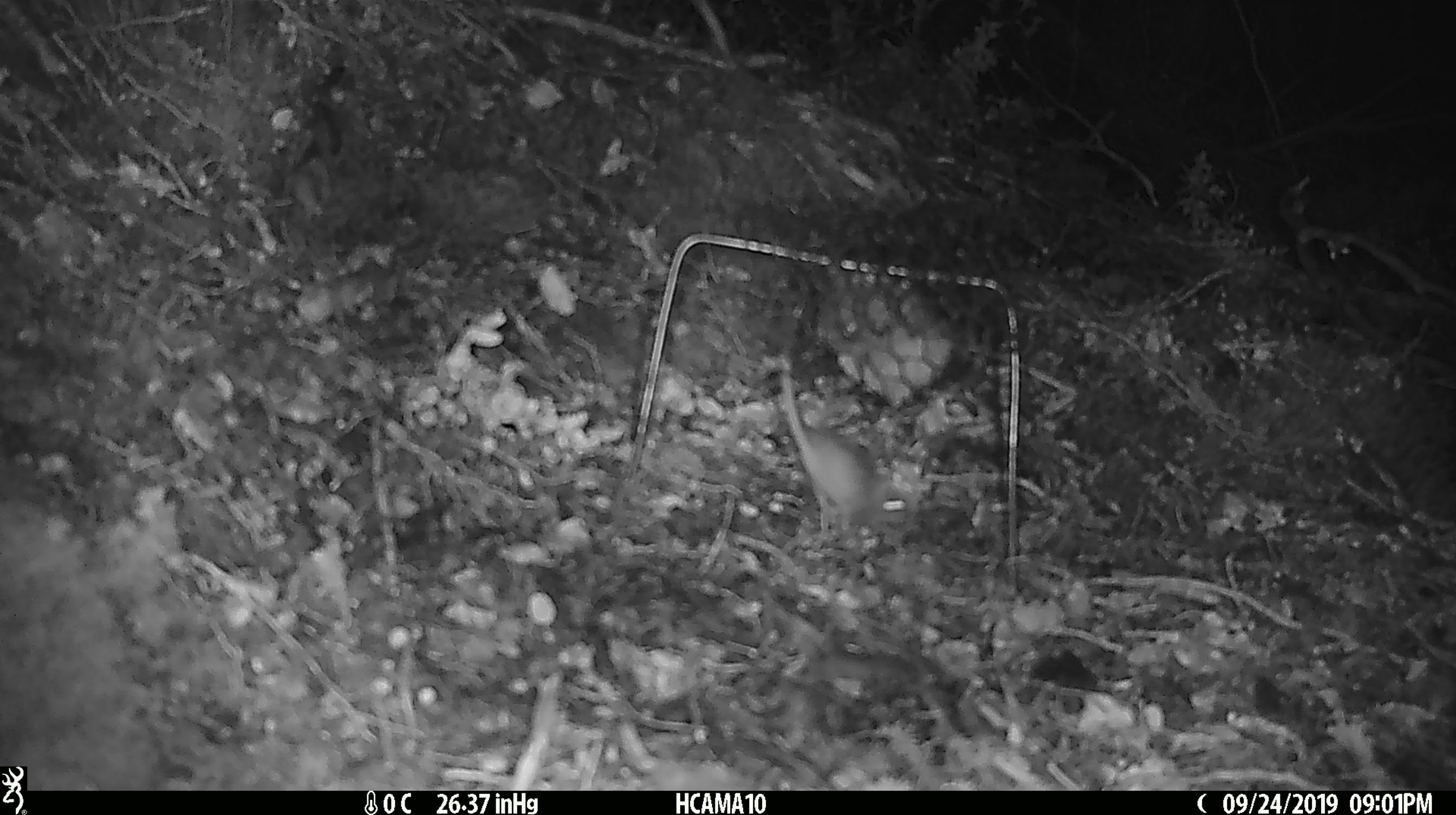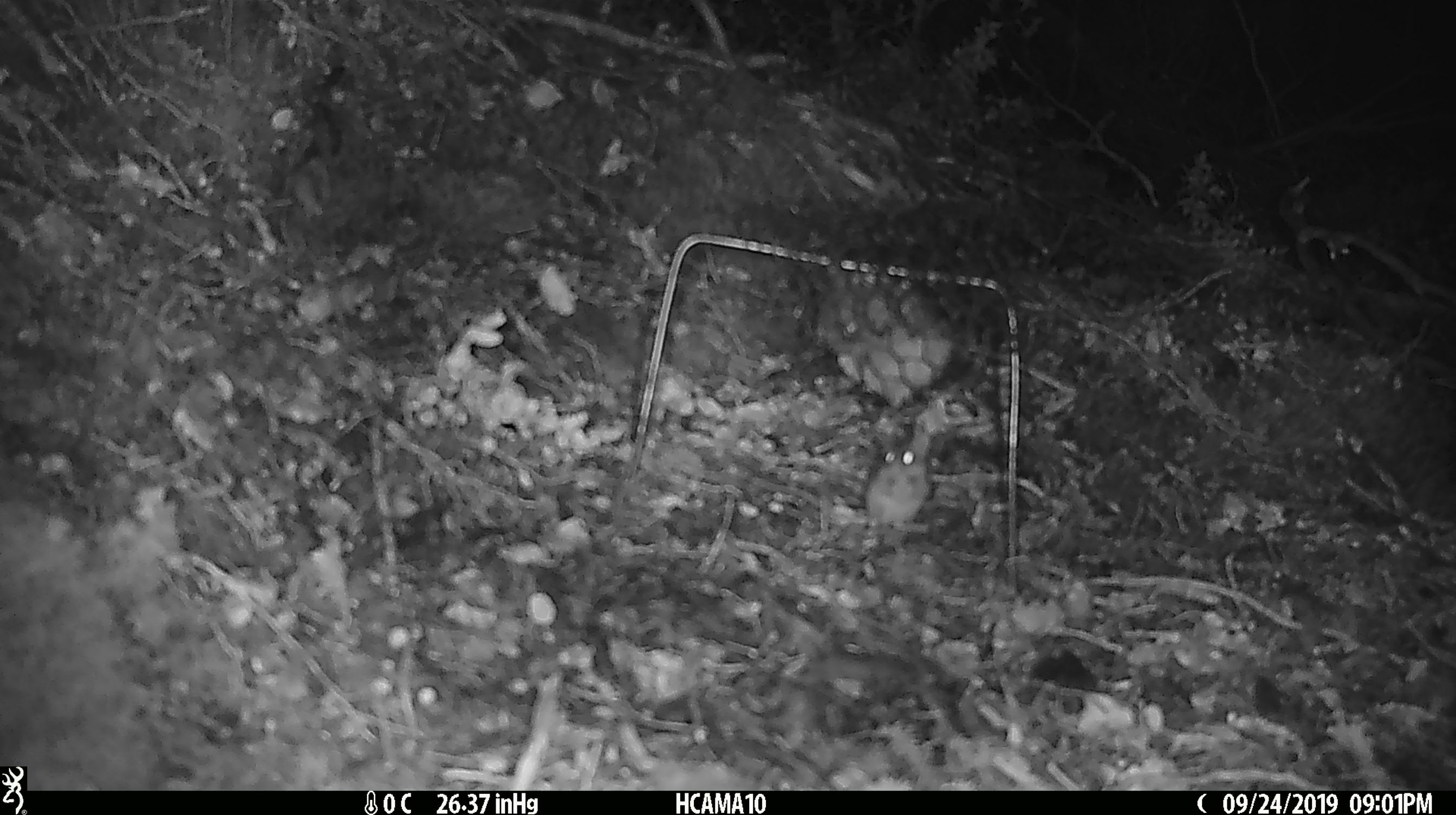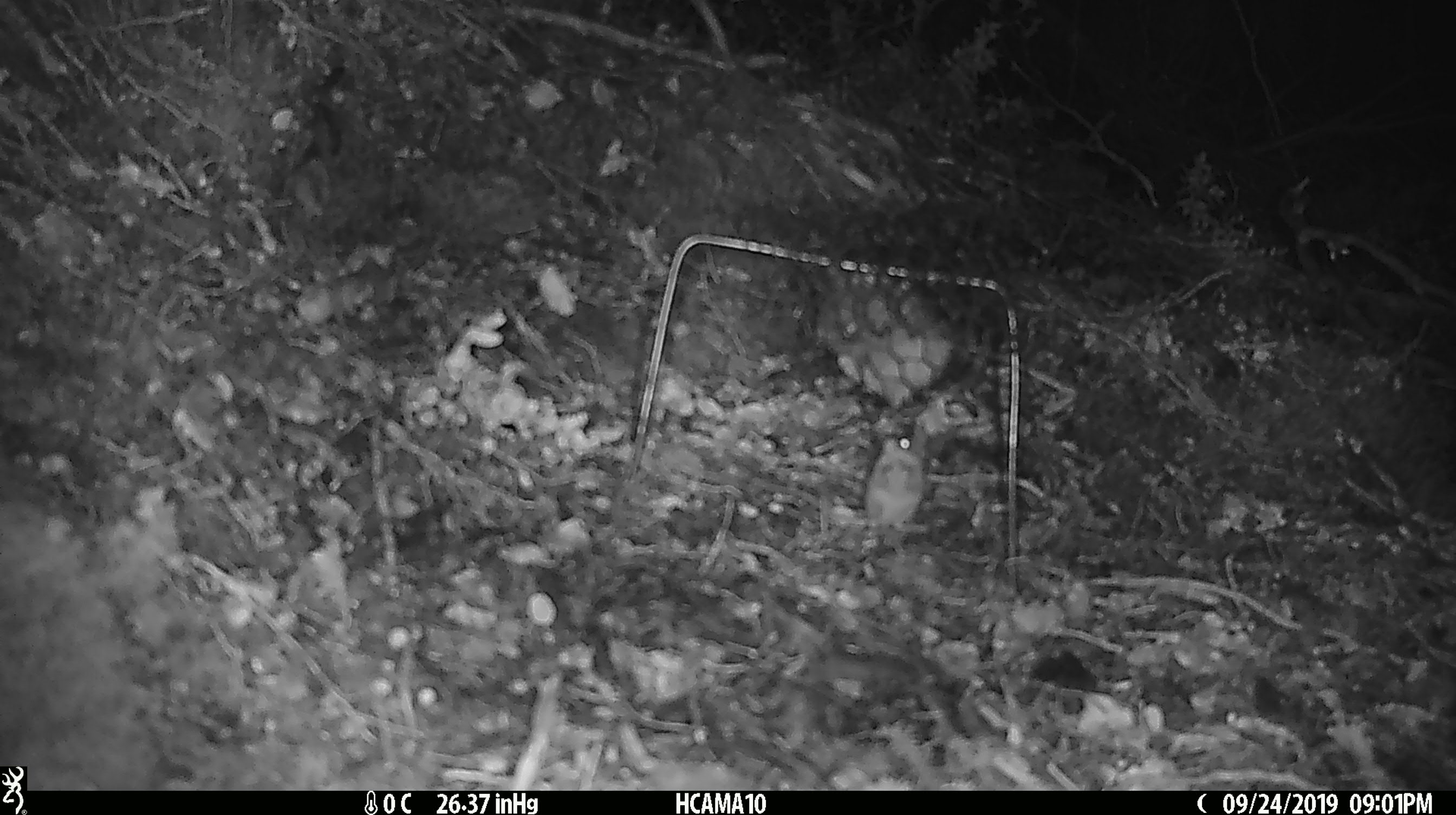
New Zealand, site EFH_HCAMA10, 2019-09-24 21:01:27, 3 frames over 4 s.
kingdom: Animalia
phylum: Chordata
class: Mammalia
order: Rodentia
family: Muridae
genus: Mus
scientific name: Mus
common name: mouse